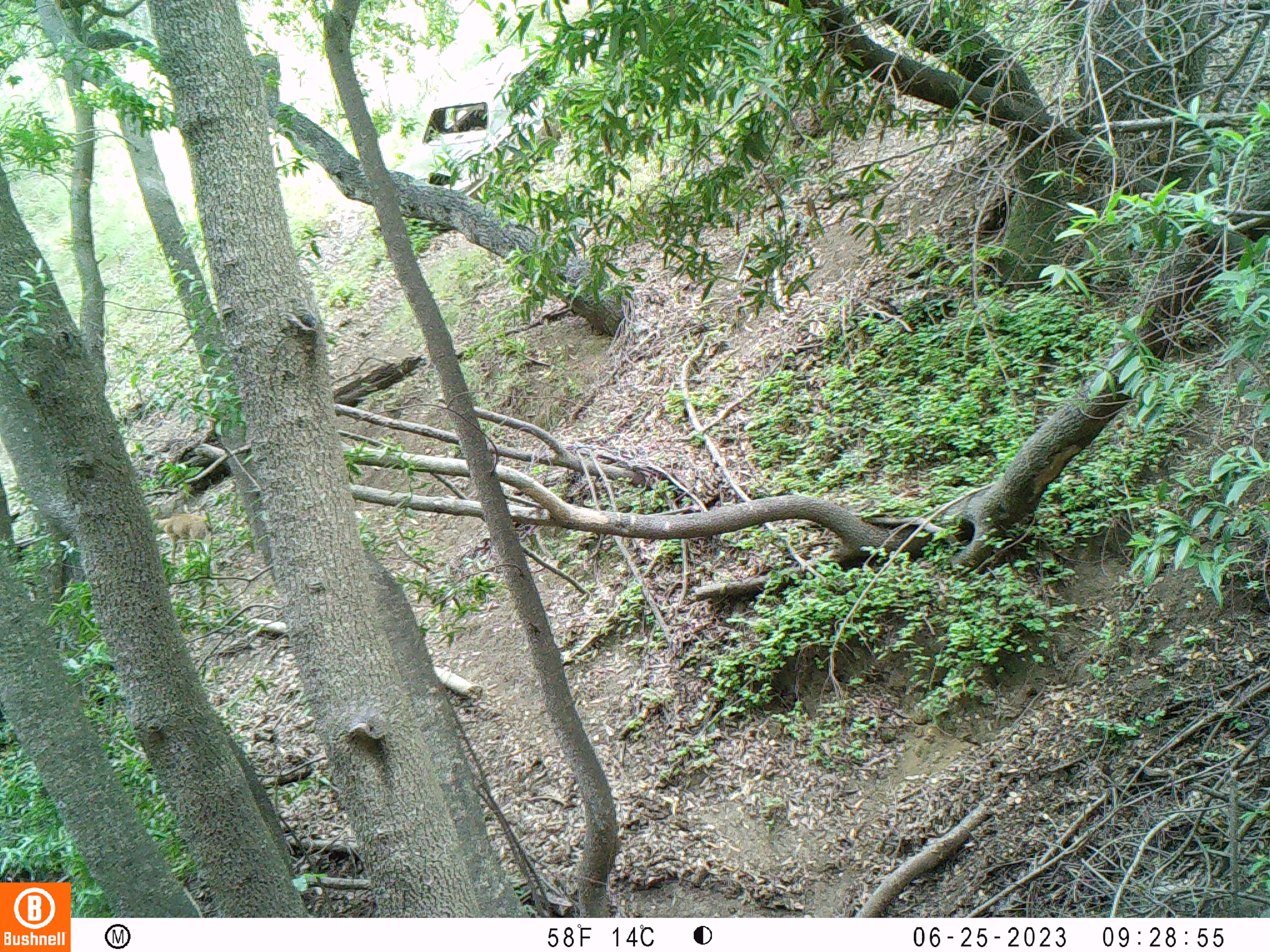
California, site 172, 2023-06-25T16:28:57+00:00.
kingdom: Animalia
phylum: Chordata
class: Mammalia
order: Artiodactyla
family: Cervidae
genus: Odocoileus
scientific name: Odocoileus hemionus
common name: mule deer